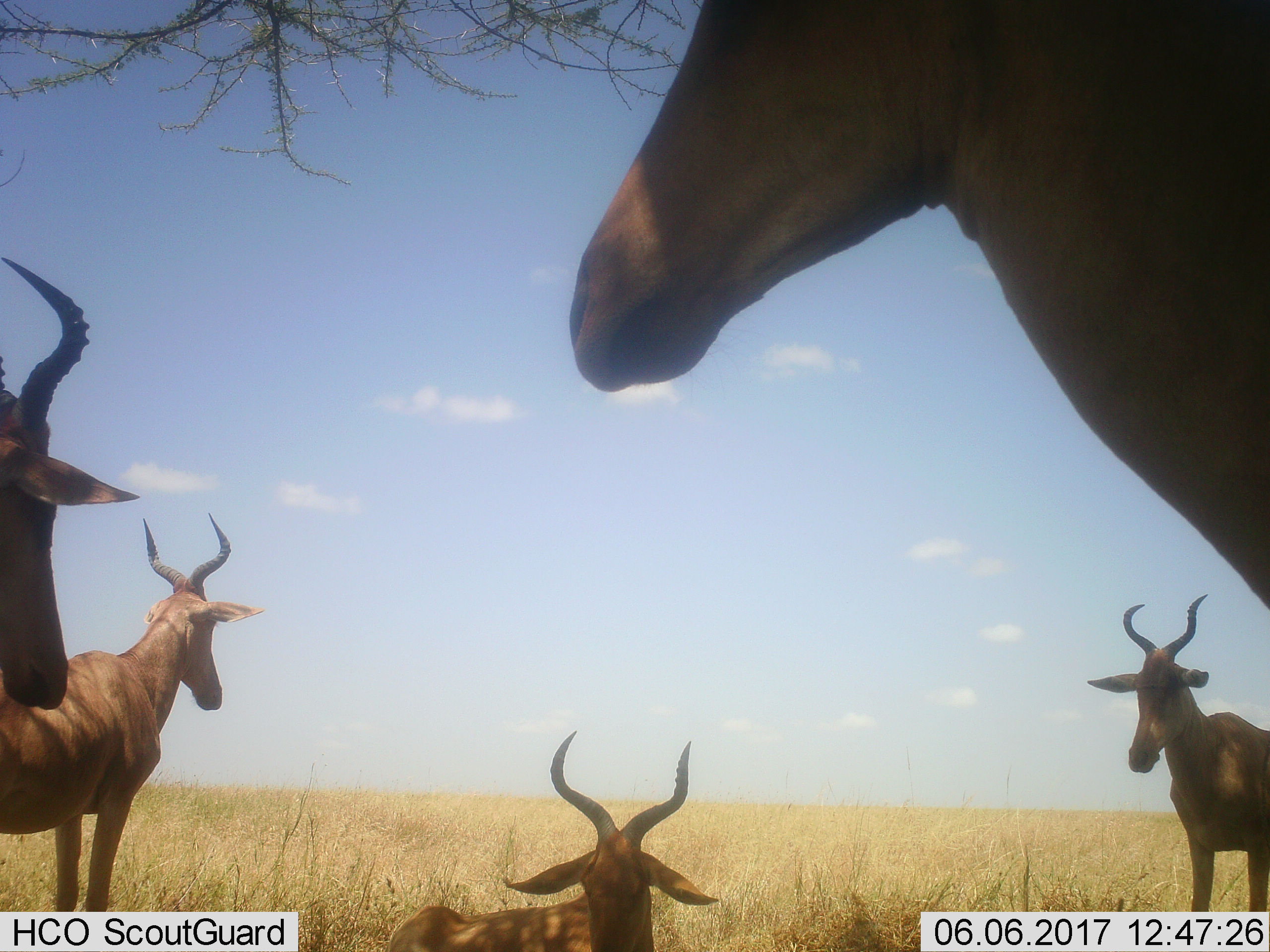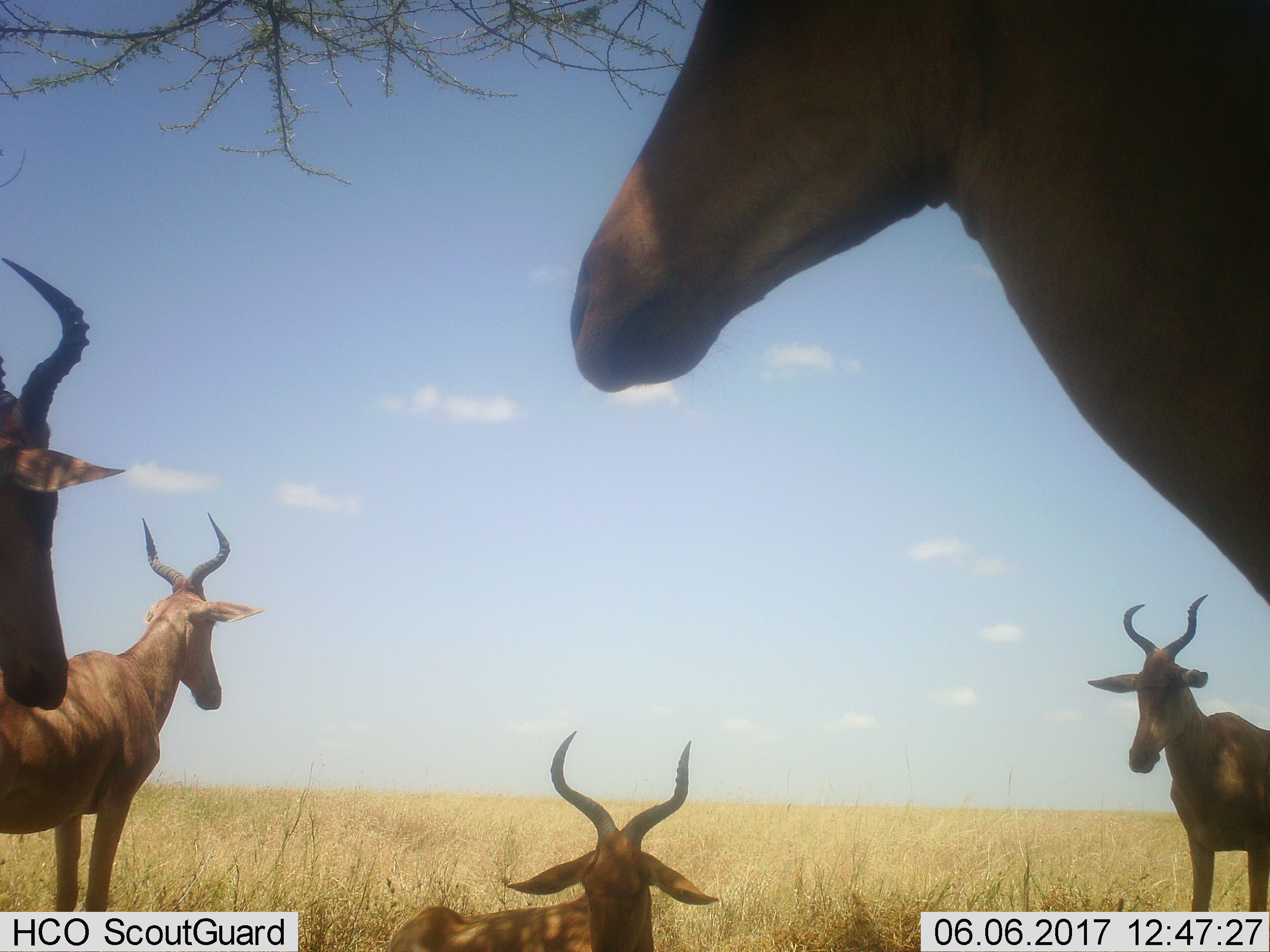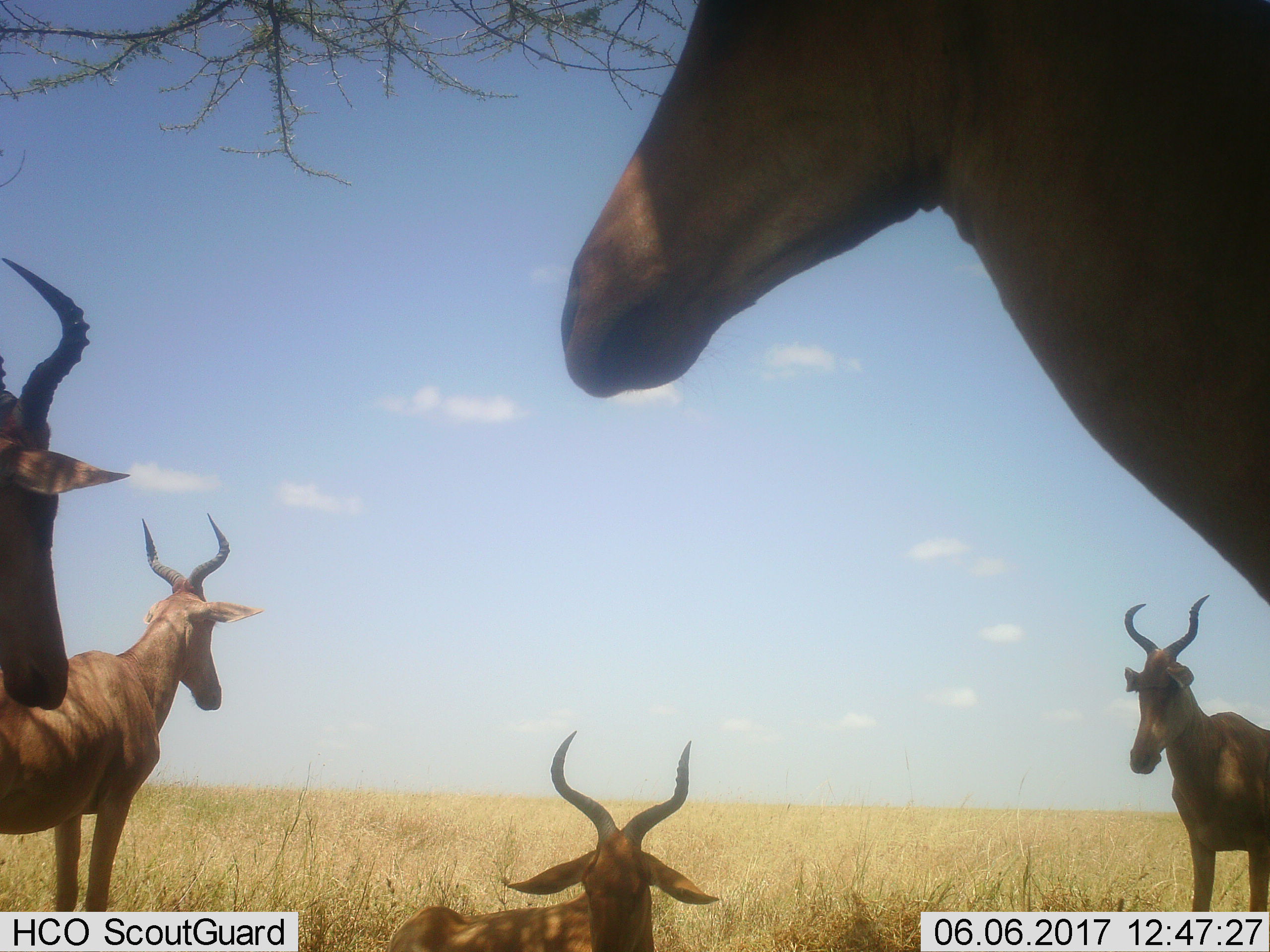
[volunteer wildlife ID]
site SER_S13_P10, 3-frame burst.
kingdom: Animalia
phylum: Chordata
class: Mammalia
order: Artiodactyla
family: Bovidae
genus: Alcelaphus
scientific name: Alcelaphus buselaphus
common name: hartebeest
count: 5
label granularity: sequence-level